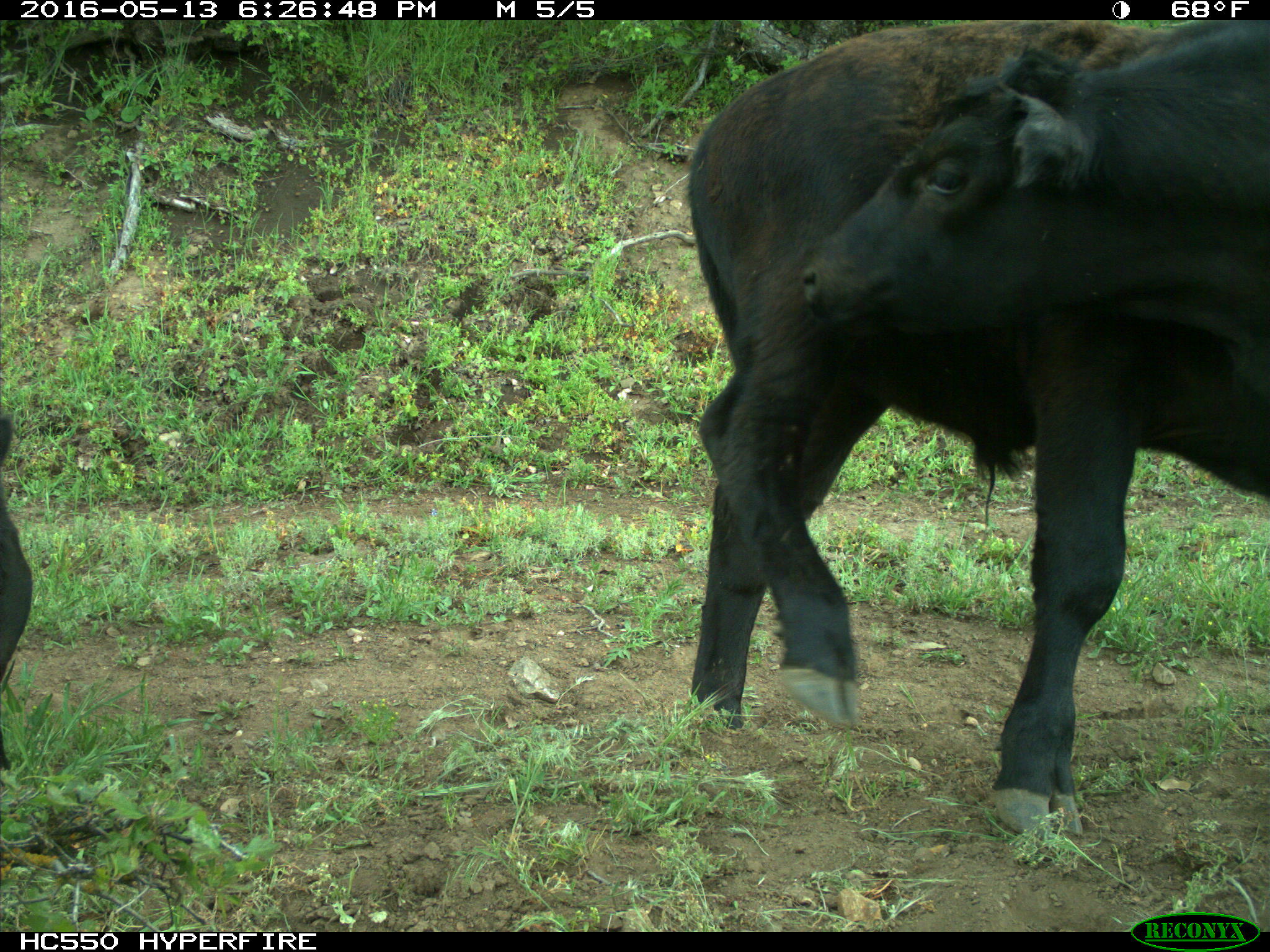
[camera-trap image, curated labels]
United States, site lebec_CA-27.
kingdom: Animalia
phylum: Chordata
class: Mammalia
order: Artiodactyla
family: Bovidae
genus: Bos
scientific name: Bos taurus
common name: domestic cow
Bos taurus (domestic cow).